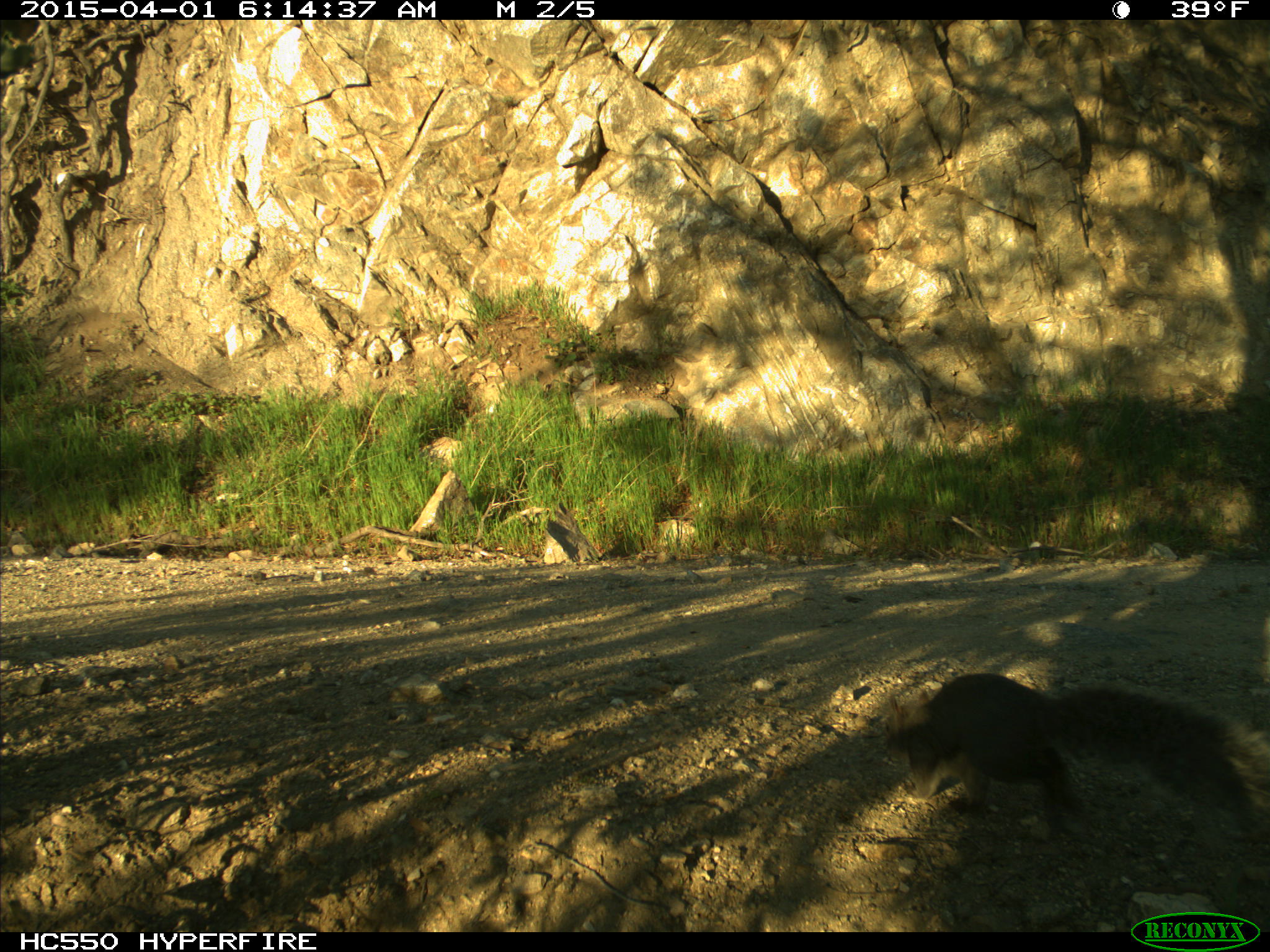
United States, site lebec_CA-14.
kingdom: Animalia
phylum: Chordata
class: Mammalia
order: Rodentia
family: Sciuridae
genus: Sciurus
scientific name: Sciurus carolinensis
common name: eastern gray squirrel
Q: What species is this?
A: Sciurus carolinensis (eastern gray squirrel).